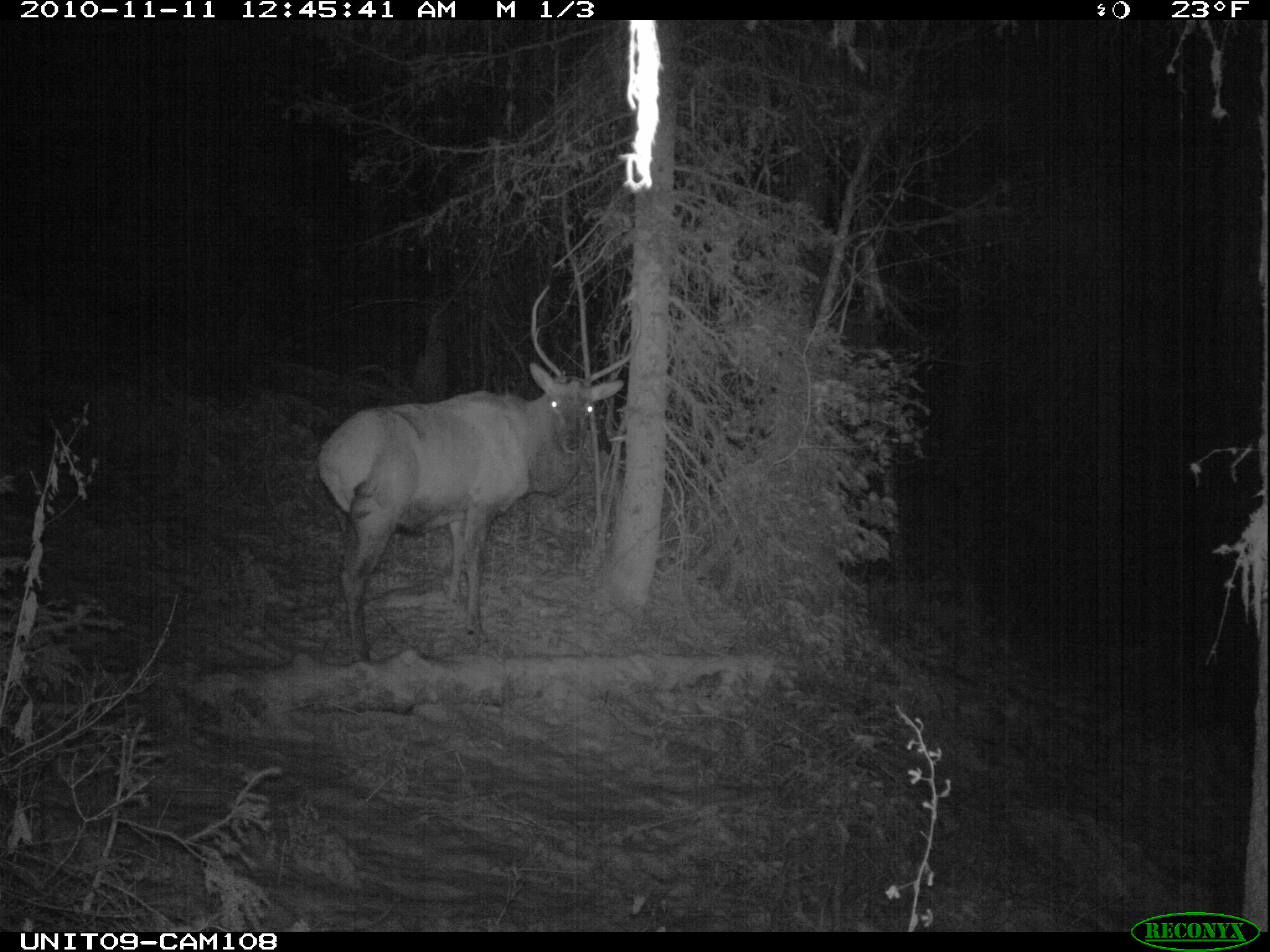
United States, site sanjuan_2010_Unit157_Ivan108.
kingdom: Animalia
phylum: Chordata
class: Mammalia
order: Artiodactyla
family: Cervidae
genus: Cervus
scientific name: Cervus elaphus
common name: red deer